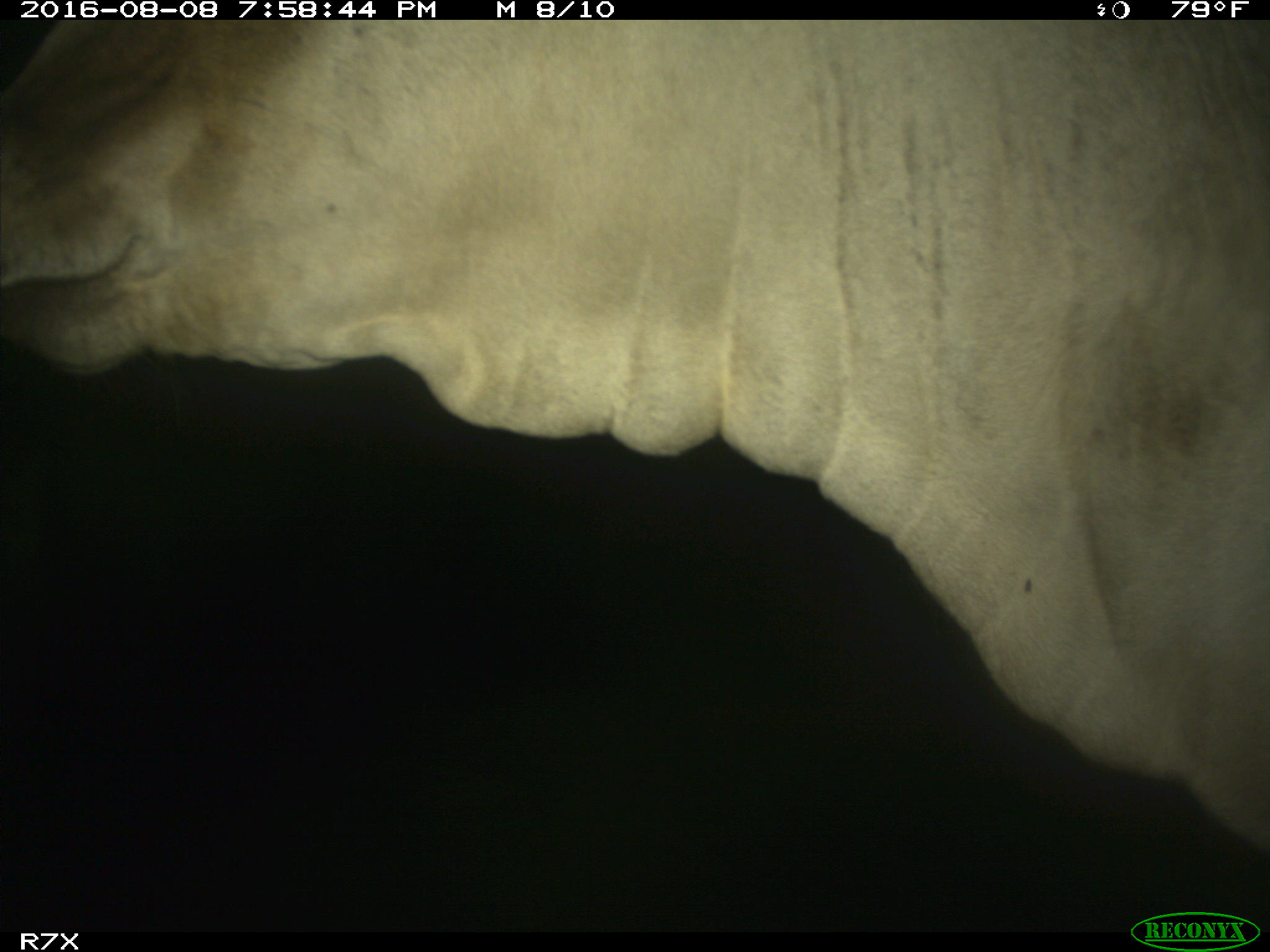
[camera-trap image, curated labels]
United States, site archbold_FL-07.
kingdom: Animalia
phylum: Chordata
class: Mammalia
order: Artiodactyla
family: Bovidae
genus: Bos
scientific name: Bos taurus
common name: domestic cow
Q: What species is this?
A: Bos taurus (domestic cow).